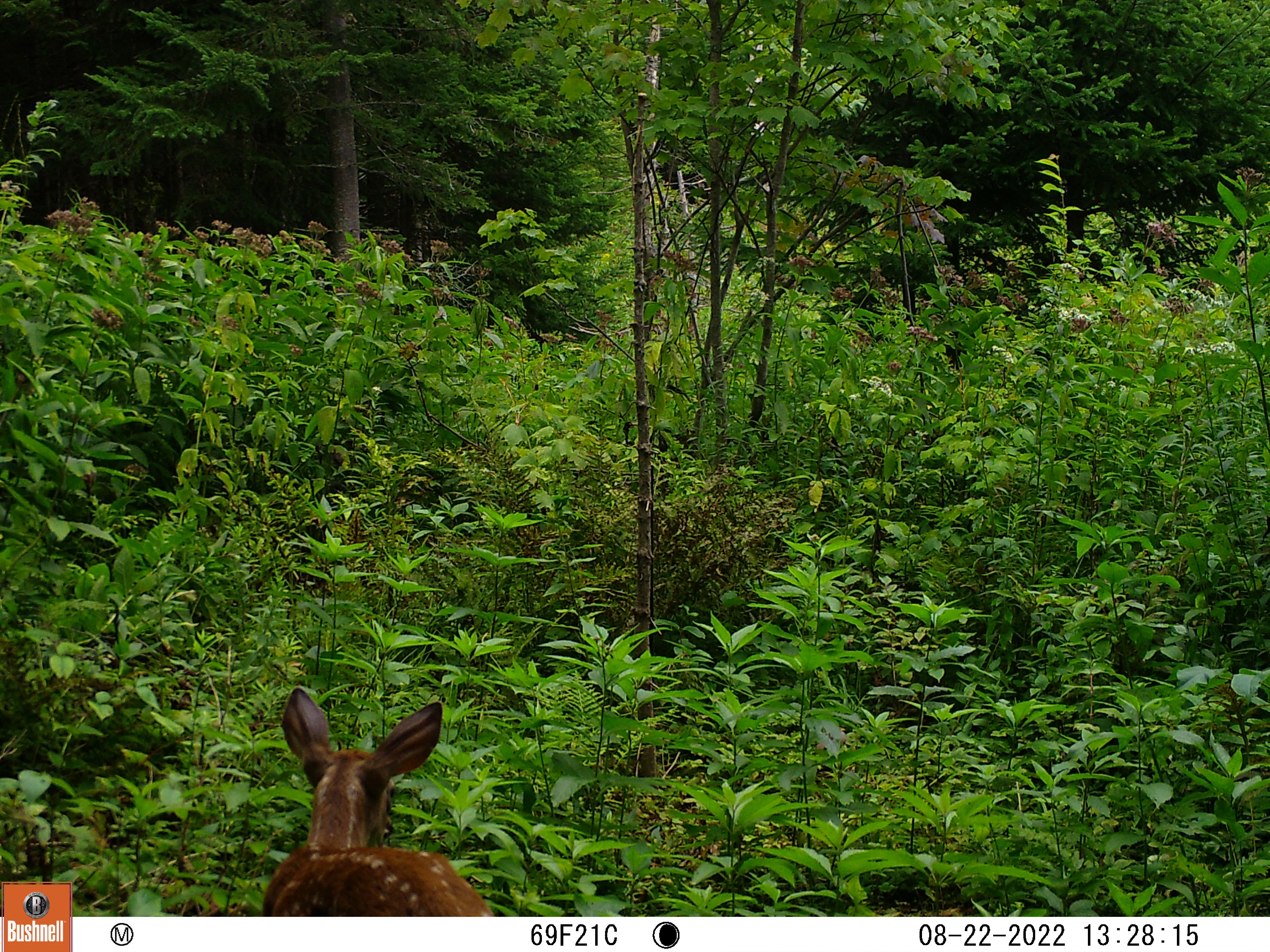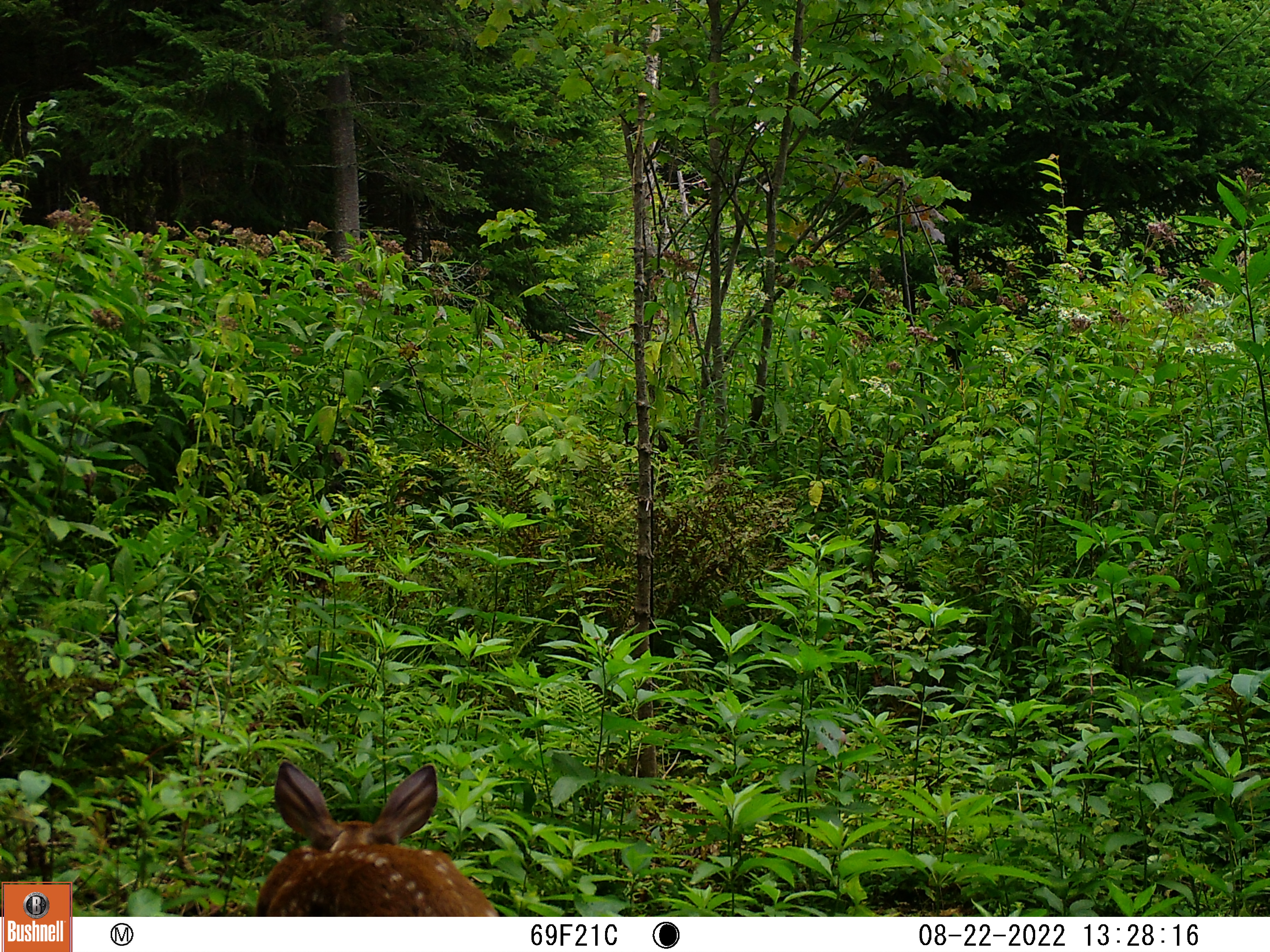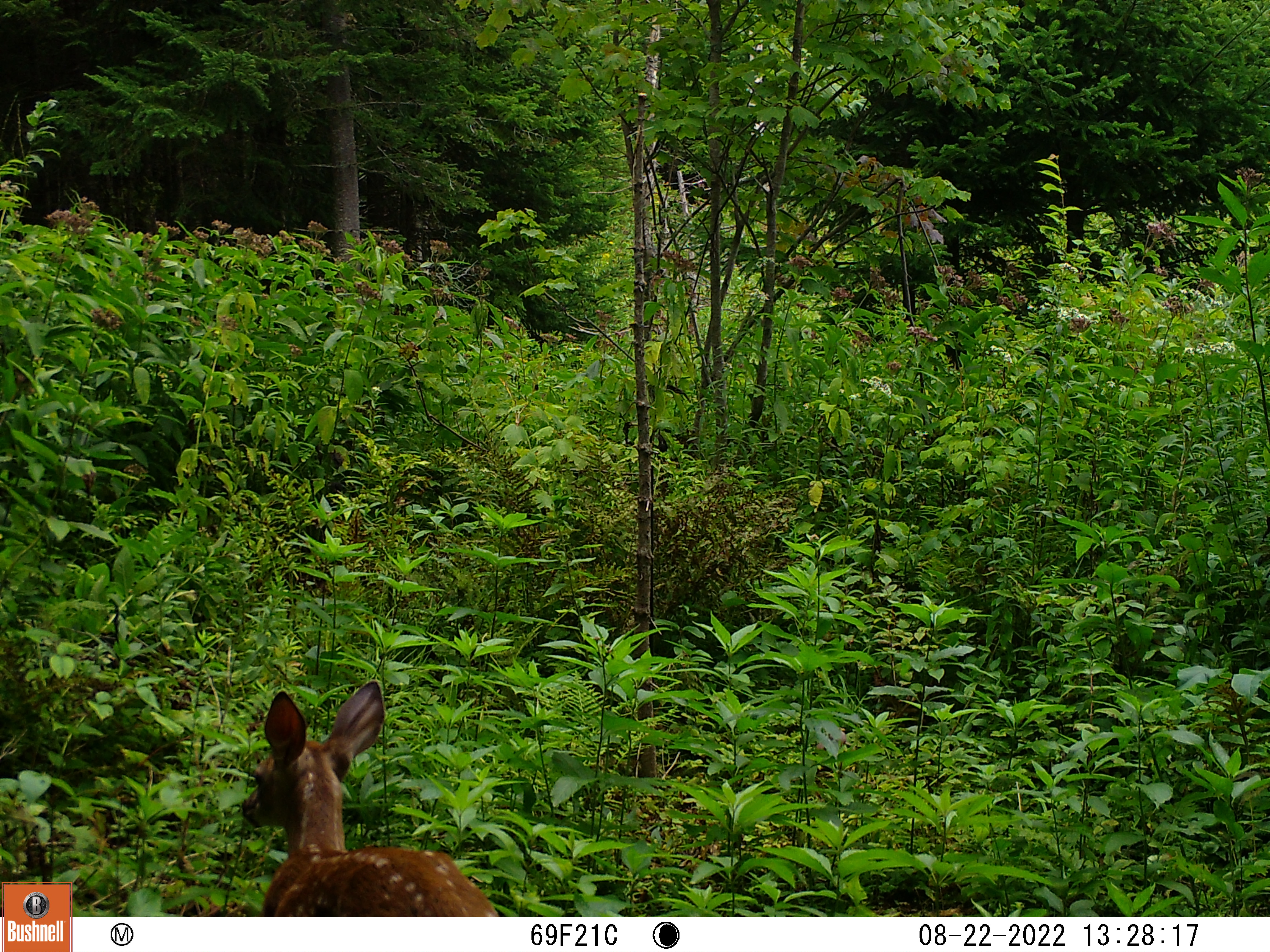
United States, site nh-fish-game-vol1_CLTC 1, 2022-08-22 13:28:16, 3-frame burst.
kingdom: Animalia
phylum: Chordata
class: Mammalia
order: Artiodactyla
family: Cervidae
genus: Odocoileus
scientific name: Odocoileus virginianus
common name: white-tailed deer